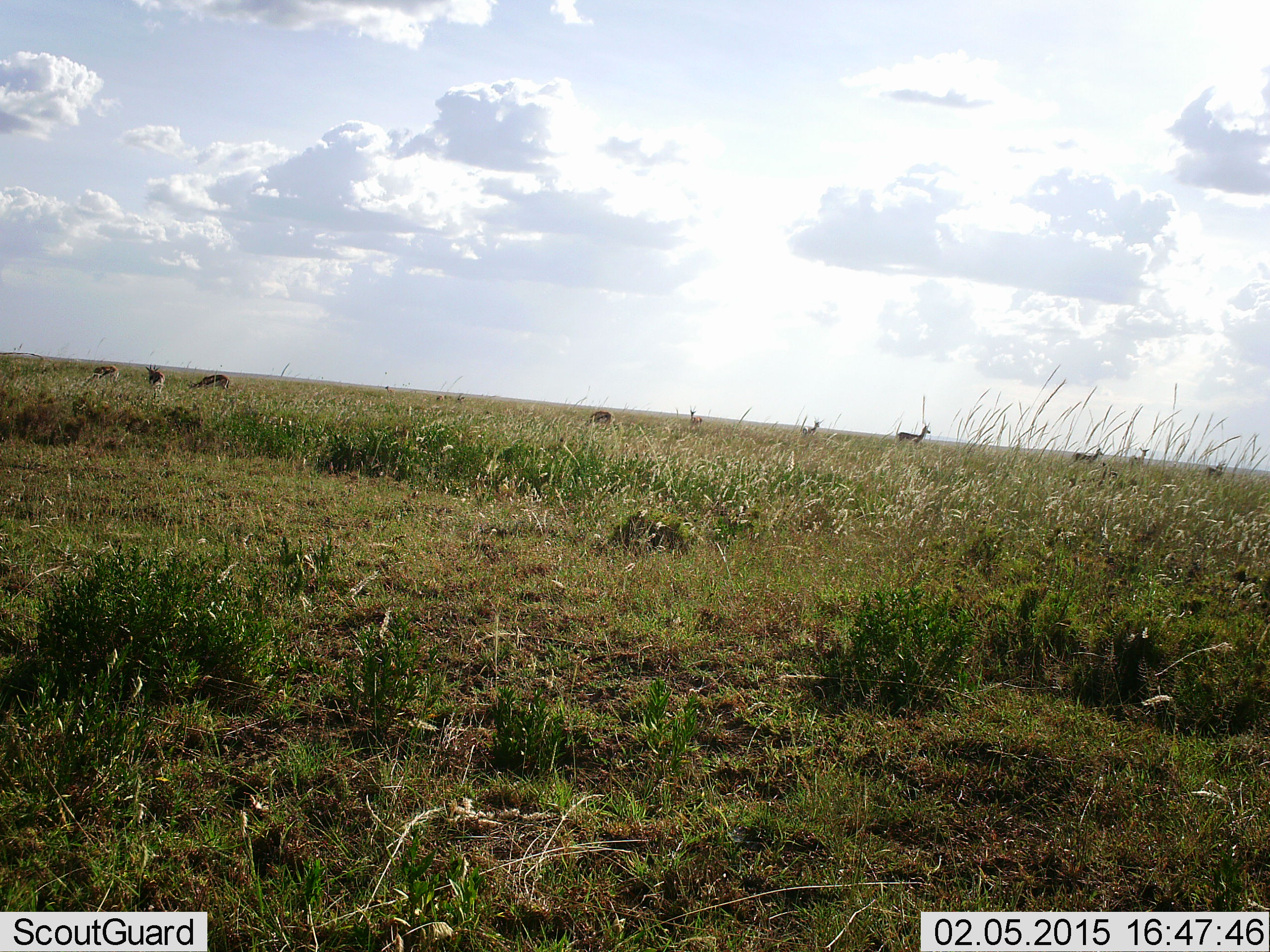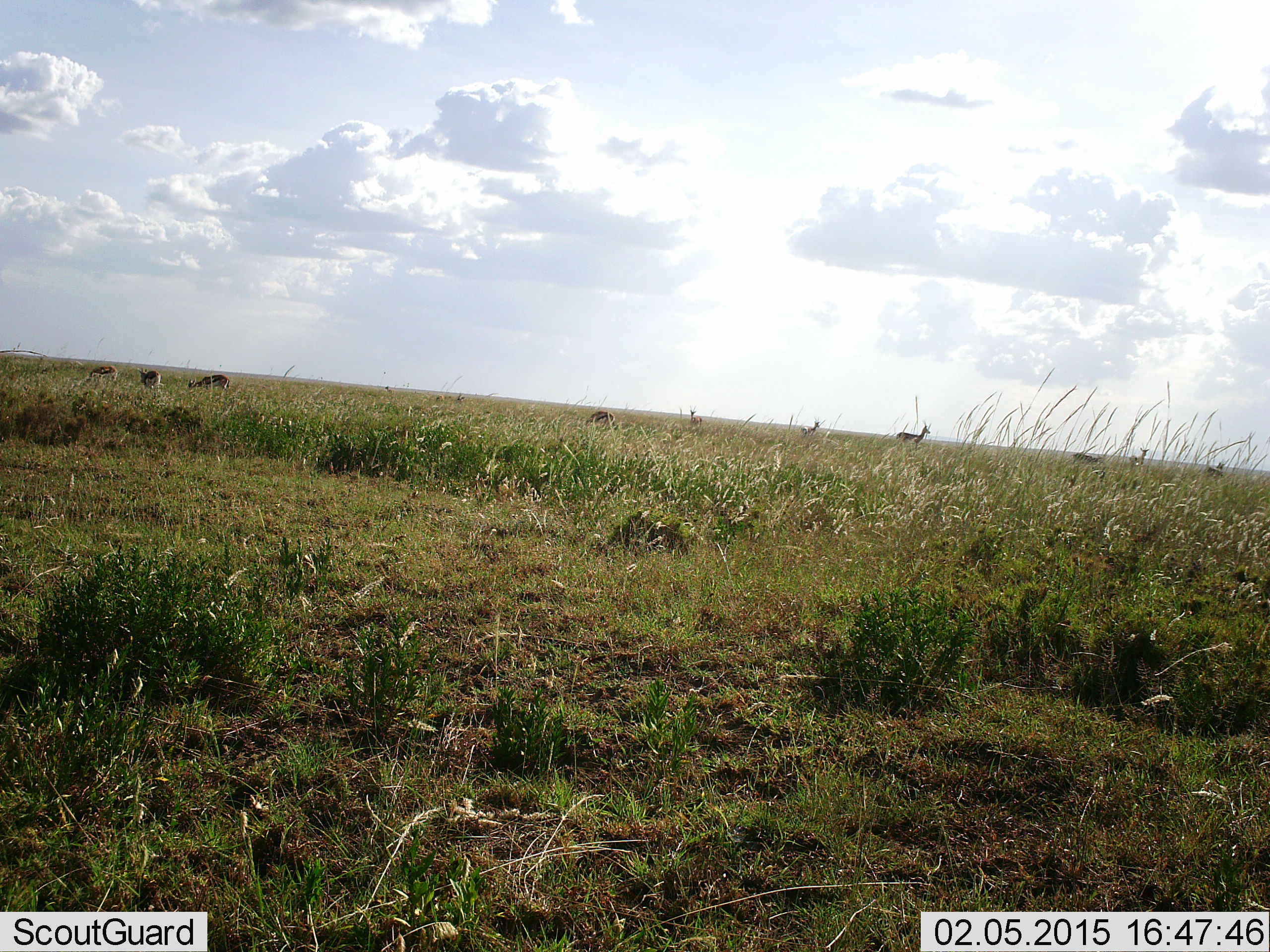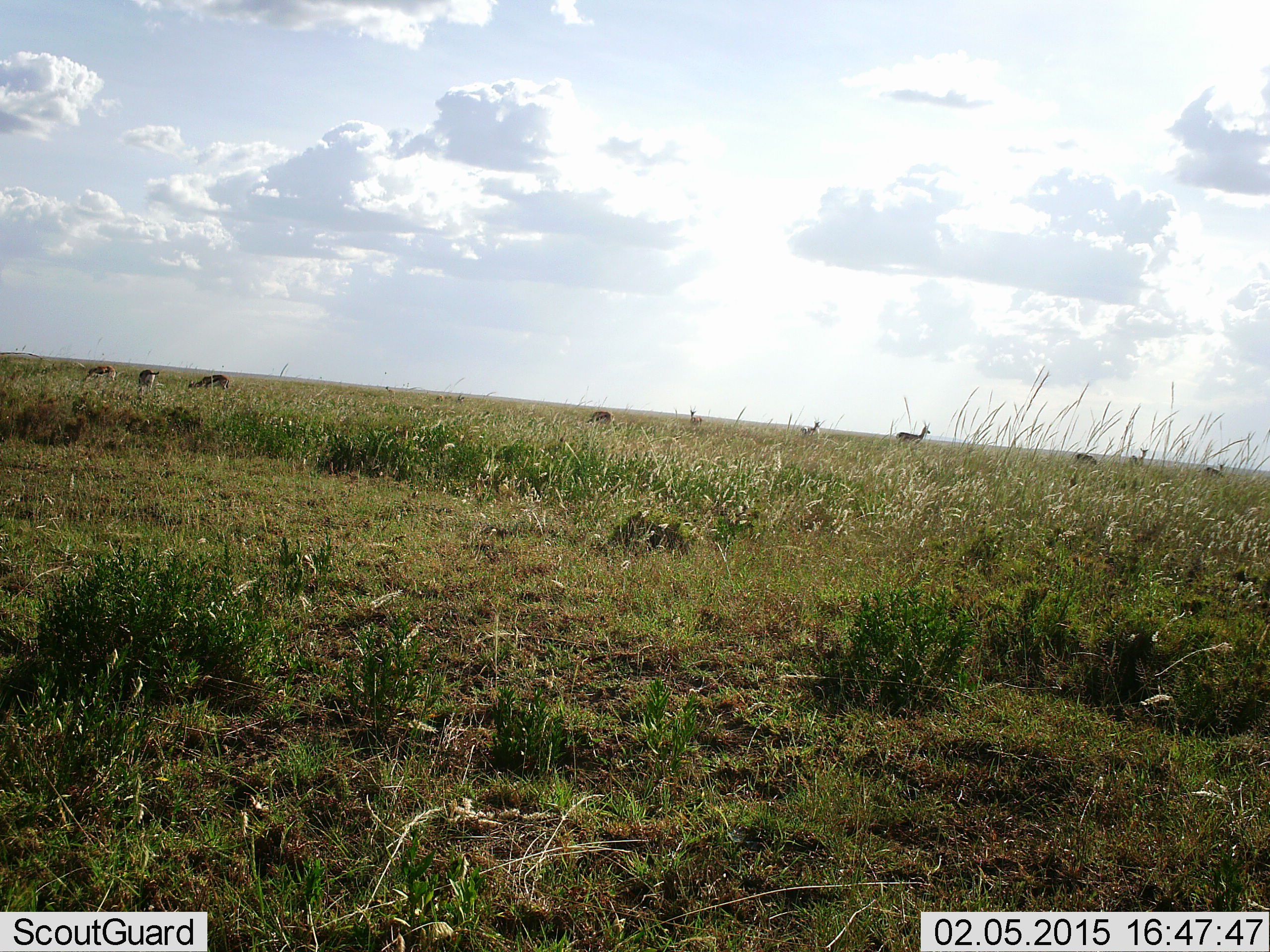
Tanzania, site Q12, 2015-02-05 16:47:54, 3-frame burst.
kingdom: Animalia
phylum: Chordata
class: Mammalia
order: Artiodactyla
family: Bovidae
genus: Eudorcas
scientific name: Eudorcas thomsonii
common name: thomson's gazelle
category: gazellethomsons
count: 10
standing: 80%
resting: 10%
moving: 50%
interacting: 10%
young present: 0%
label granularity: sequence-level